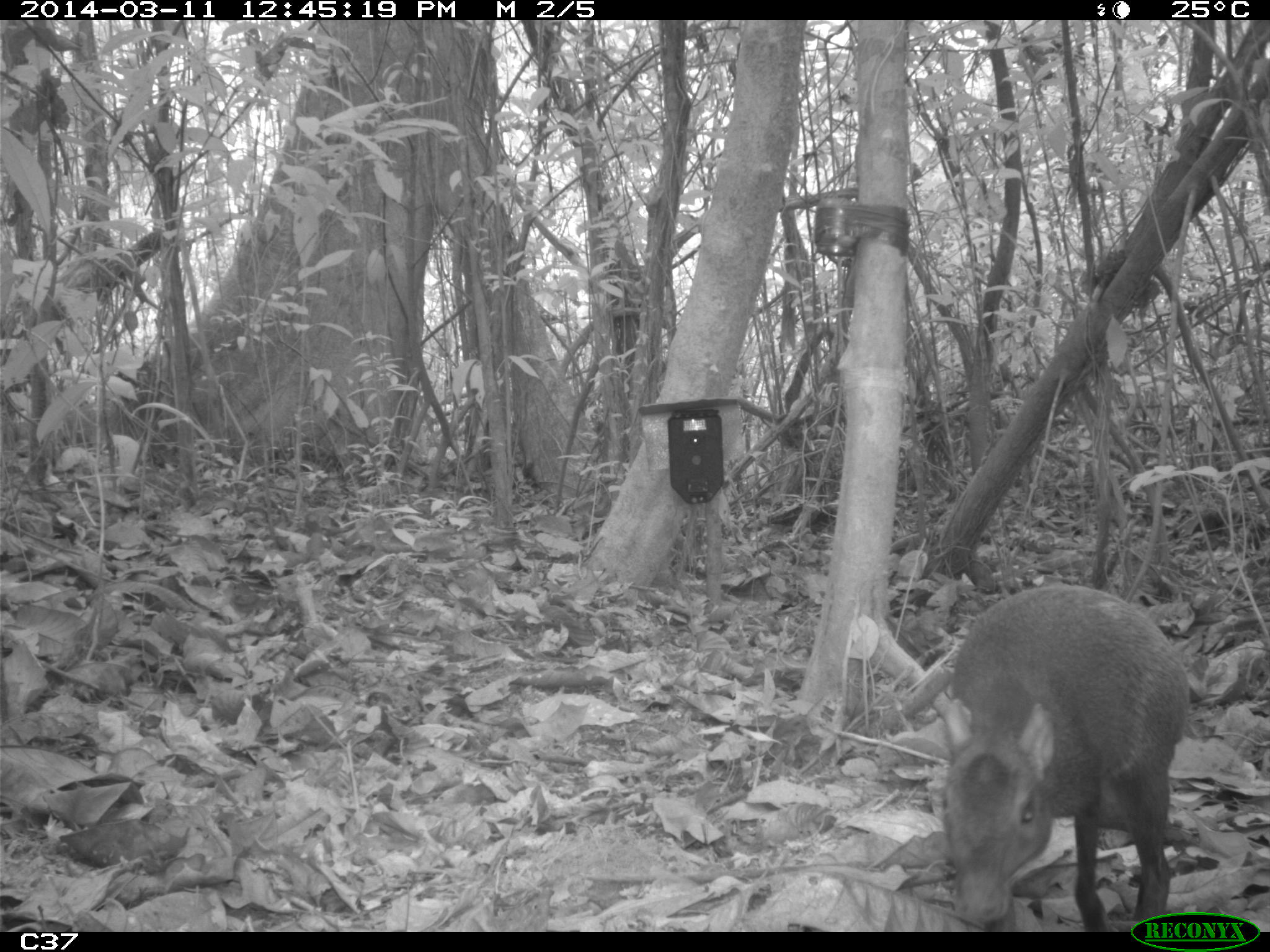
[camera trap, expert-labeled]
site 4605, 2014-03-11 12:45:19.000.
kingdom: Animalia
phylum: Chordata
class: Mammalia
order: Rodentia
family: Dasyproctidae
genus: Dasyprocta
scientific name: Dasyprocta leporina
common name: red-rumped agouti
Dasyprocta leporina (red-rumped agouti), count 1, age adult.